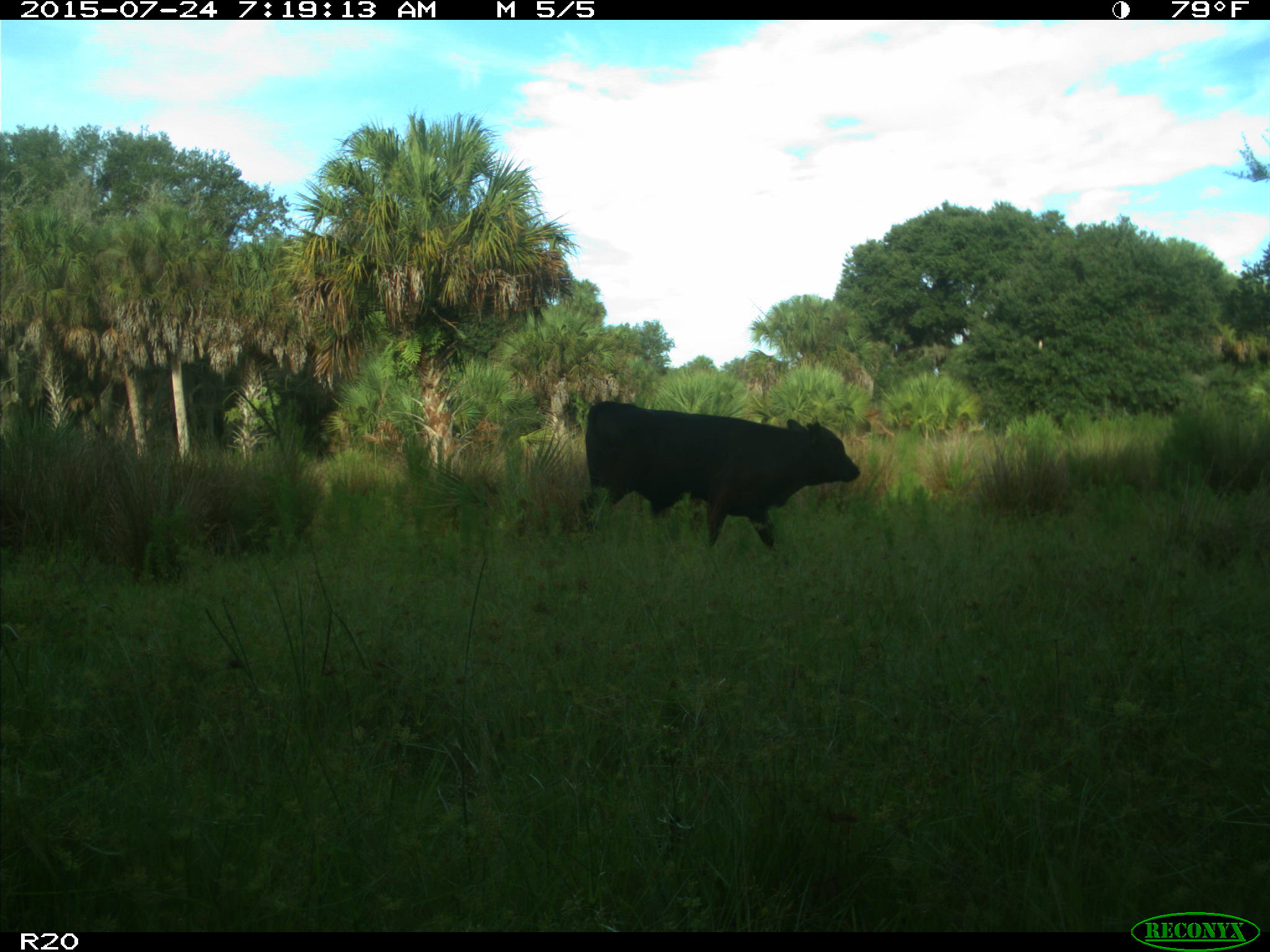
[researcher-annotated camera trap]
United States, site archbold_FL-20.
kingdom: Animalia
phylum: Chordata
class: Mammalia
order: Artiodactyla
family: Bovidae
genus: Bos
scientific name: Bos taurus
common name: domestic cow